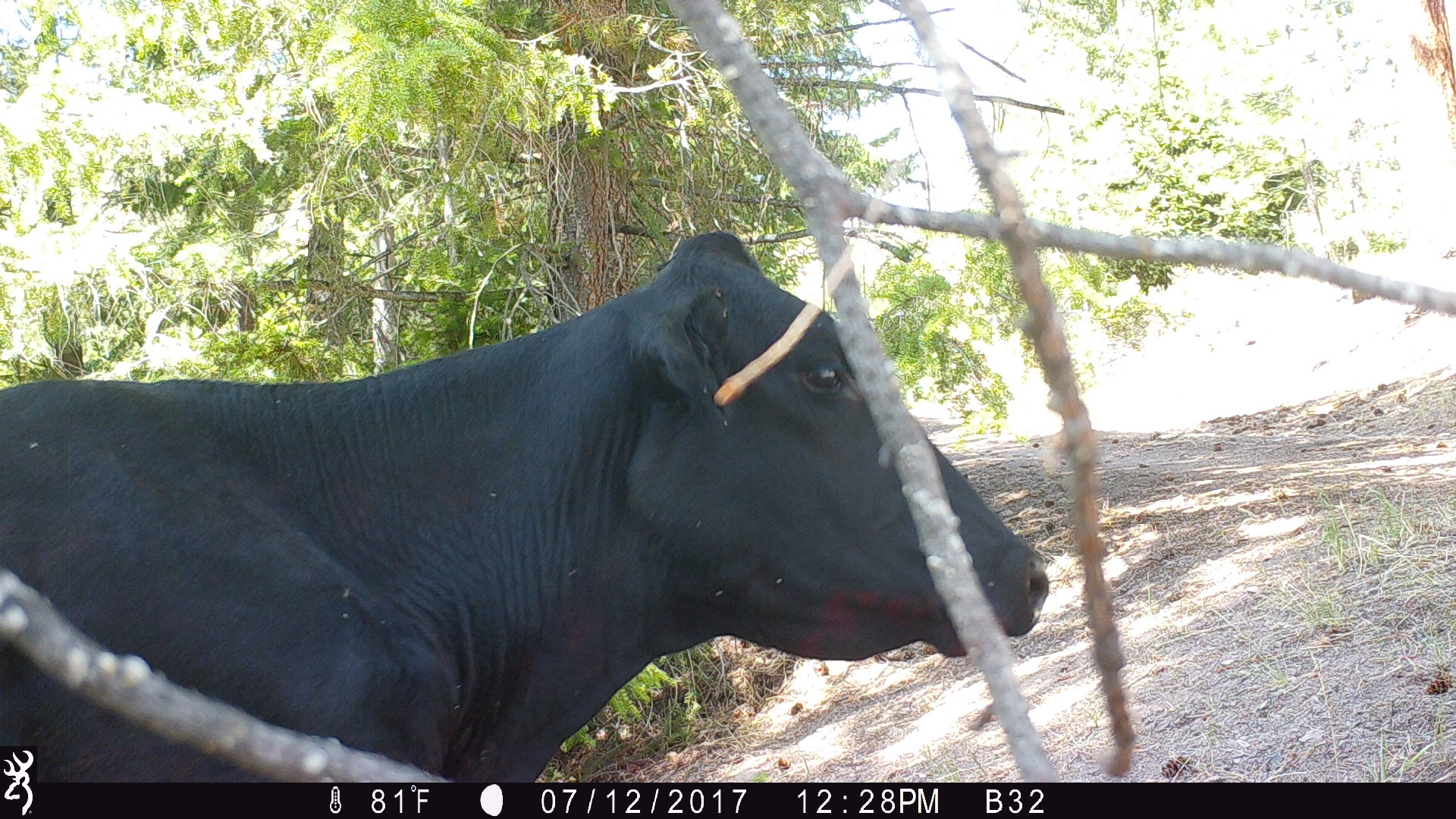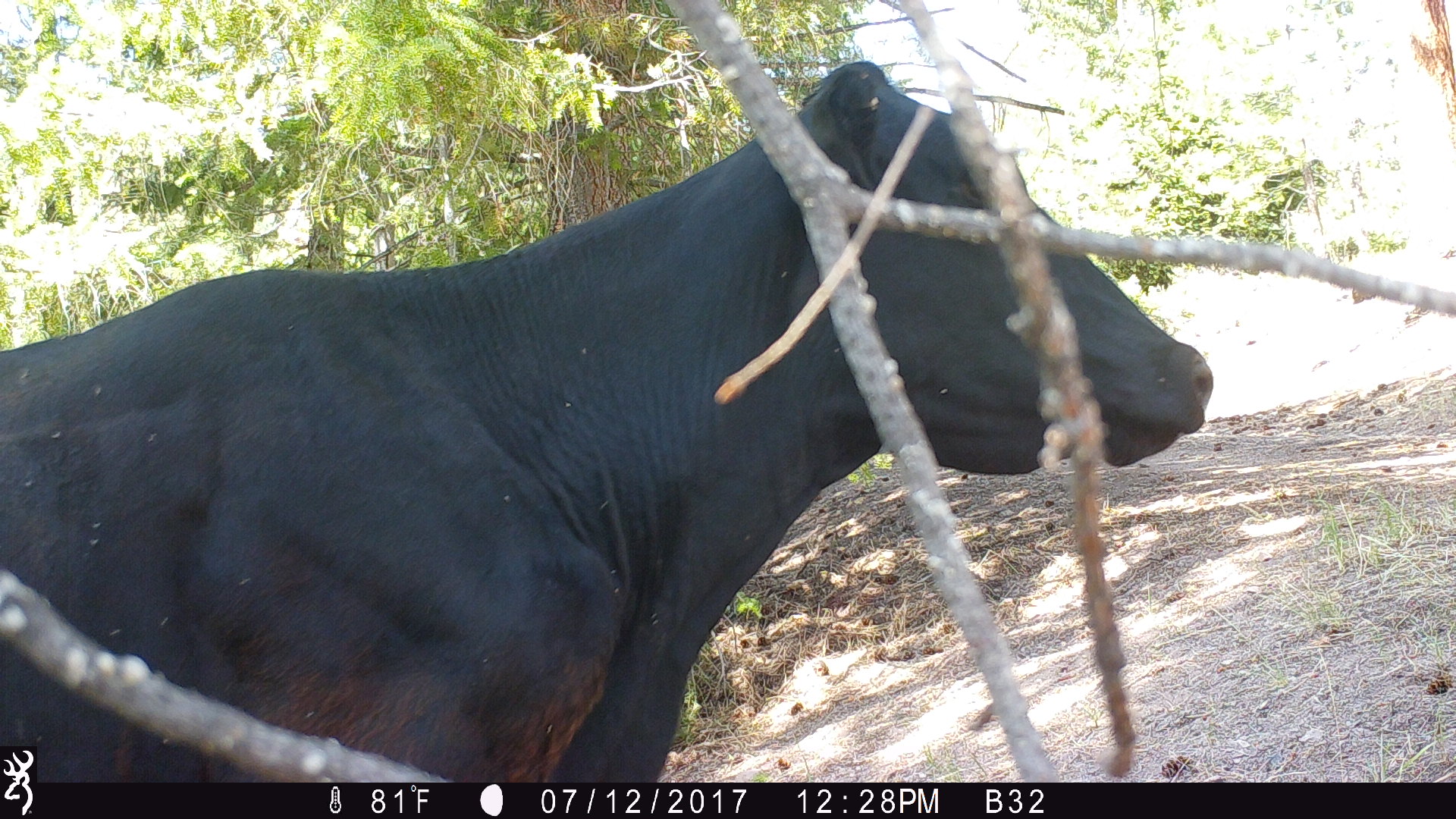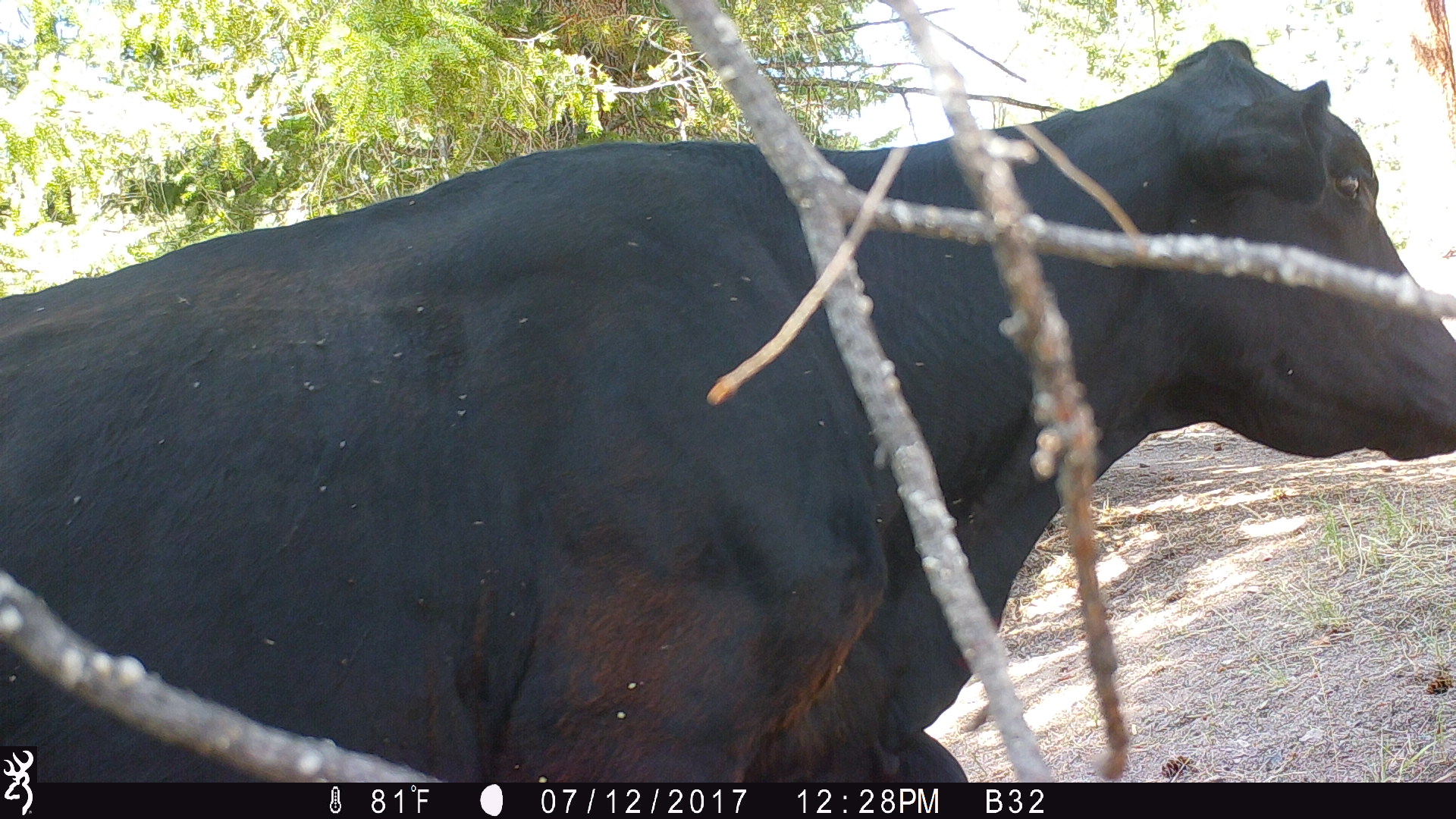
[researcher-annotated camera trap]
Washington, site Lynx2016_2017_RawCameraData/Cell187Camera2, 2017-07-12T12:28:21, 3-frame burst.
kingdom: Animalia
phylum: Chordata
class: Mammalia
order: Artiodactyla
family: Bovidae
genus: Bos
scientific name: Bos taurus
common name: domestic cattle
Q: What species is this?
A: Domestic cattle (Bos taurus).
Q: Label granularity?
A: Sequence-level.